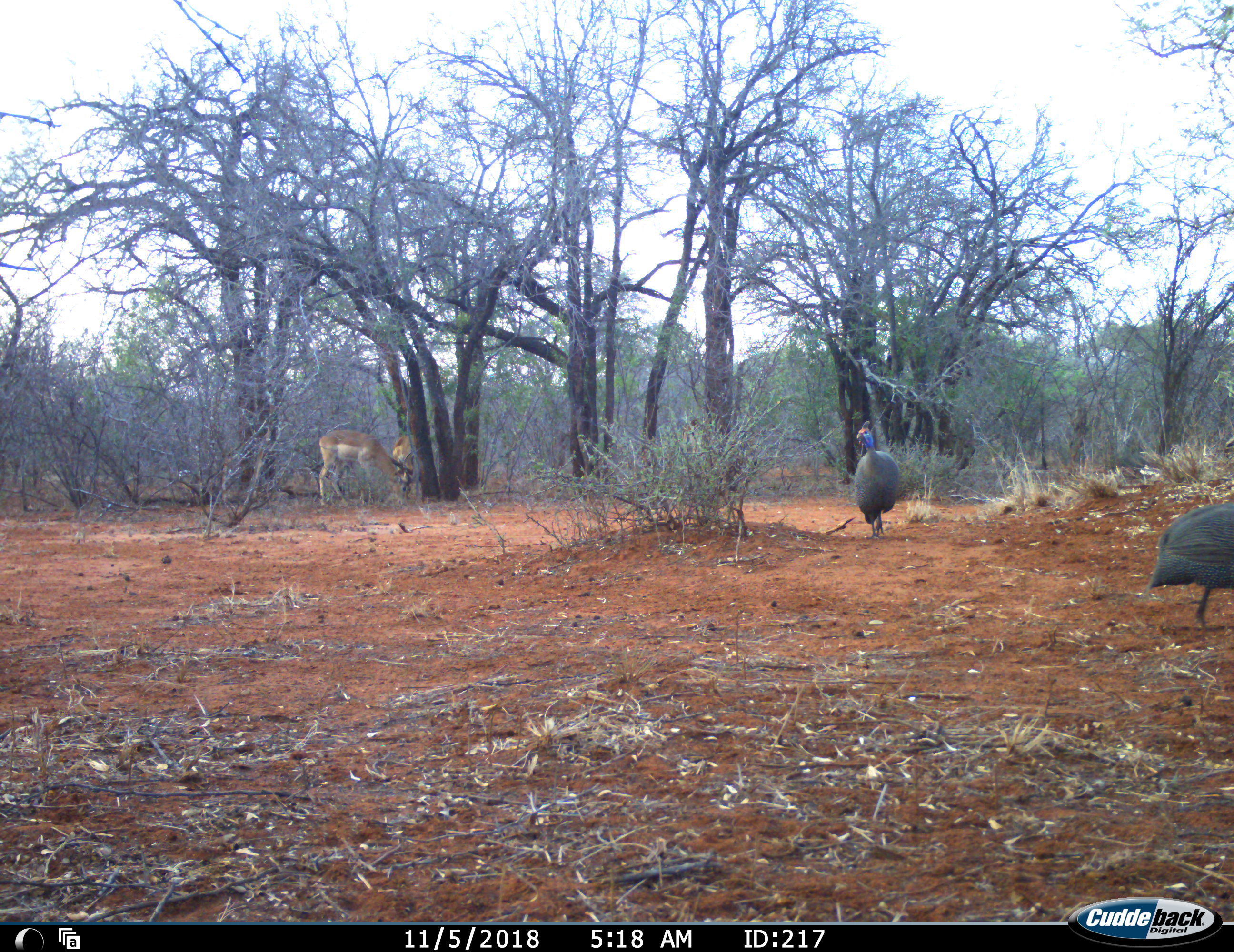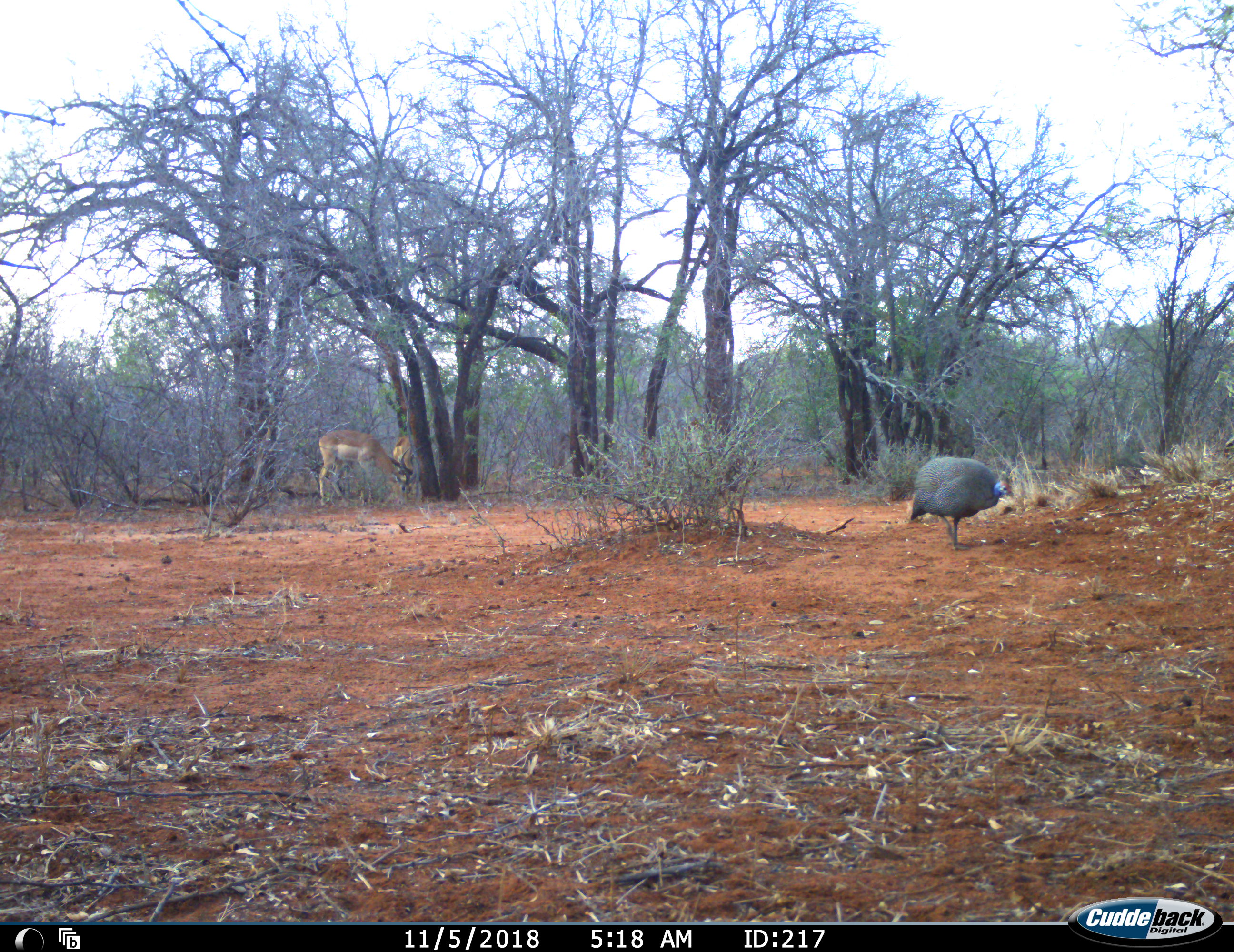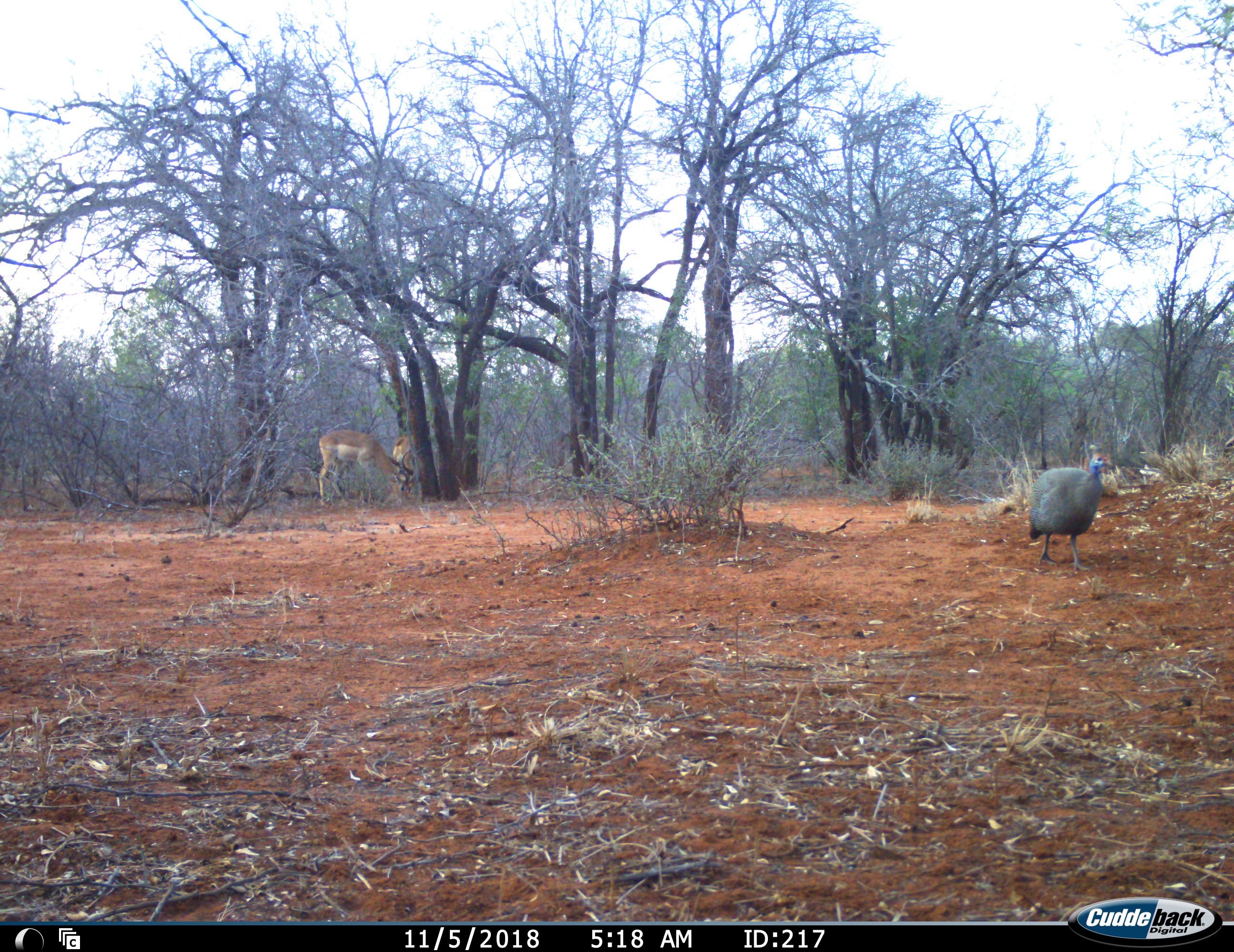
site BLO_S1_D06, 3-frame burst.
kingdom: Animalia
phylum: Chordata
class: Aves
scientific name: Aves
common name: bird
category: birdother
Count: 2.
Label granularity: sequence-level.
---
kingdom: Animalia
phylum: Chordata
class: Mammalia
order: Artiodactyla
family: Bovidae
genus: Aepyceros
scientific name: Aepyceros melampus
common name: impala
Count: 2.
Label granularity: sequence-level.